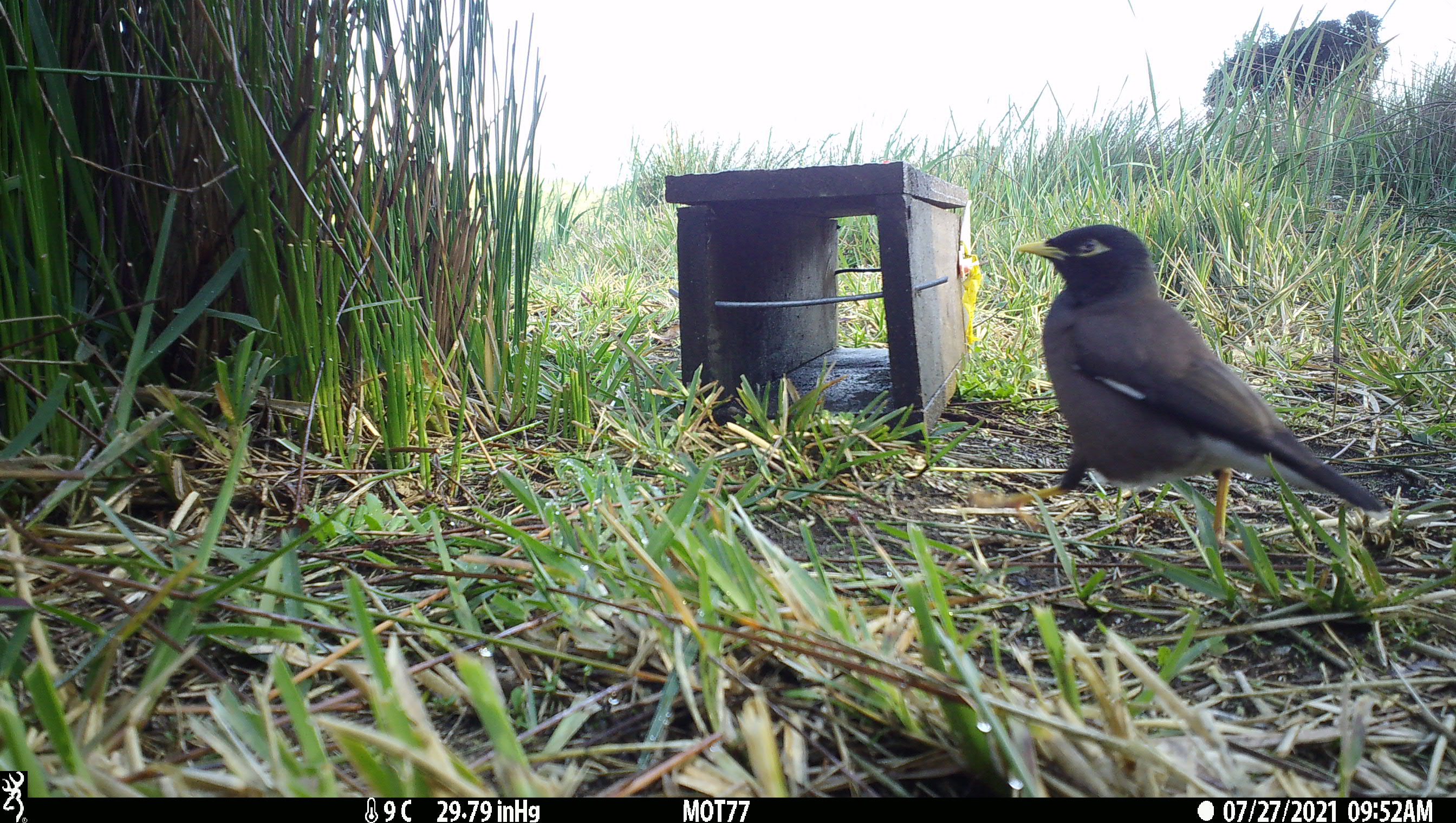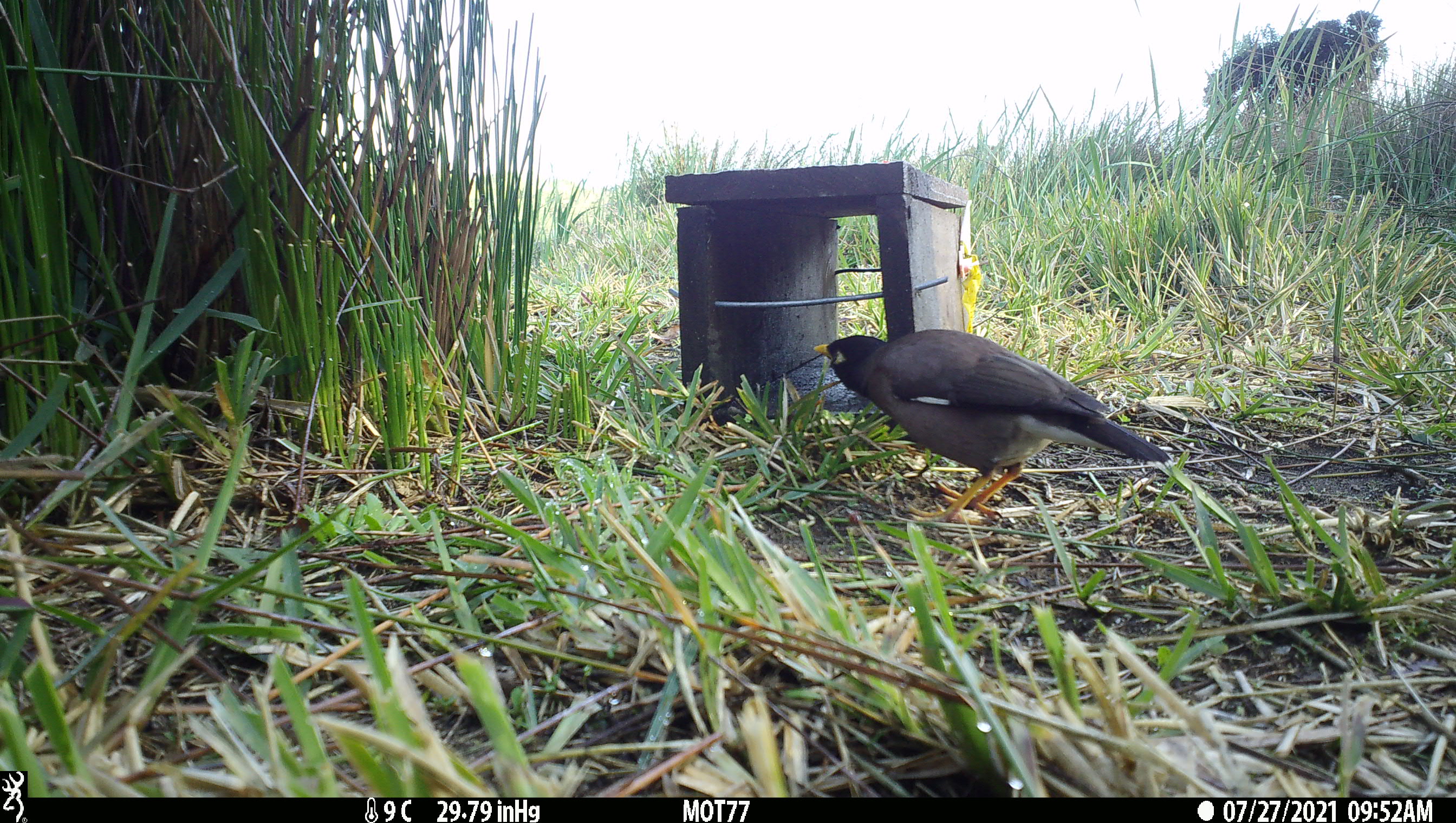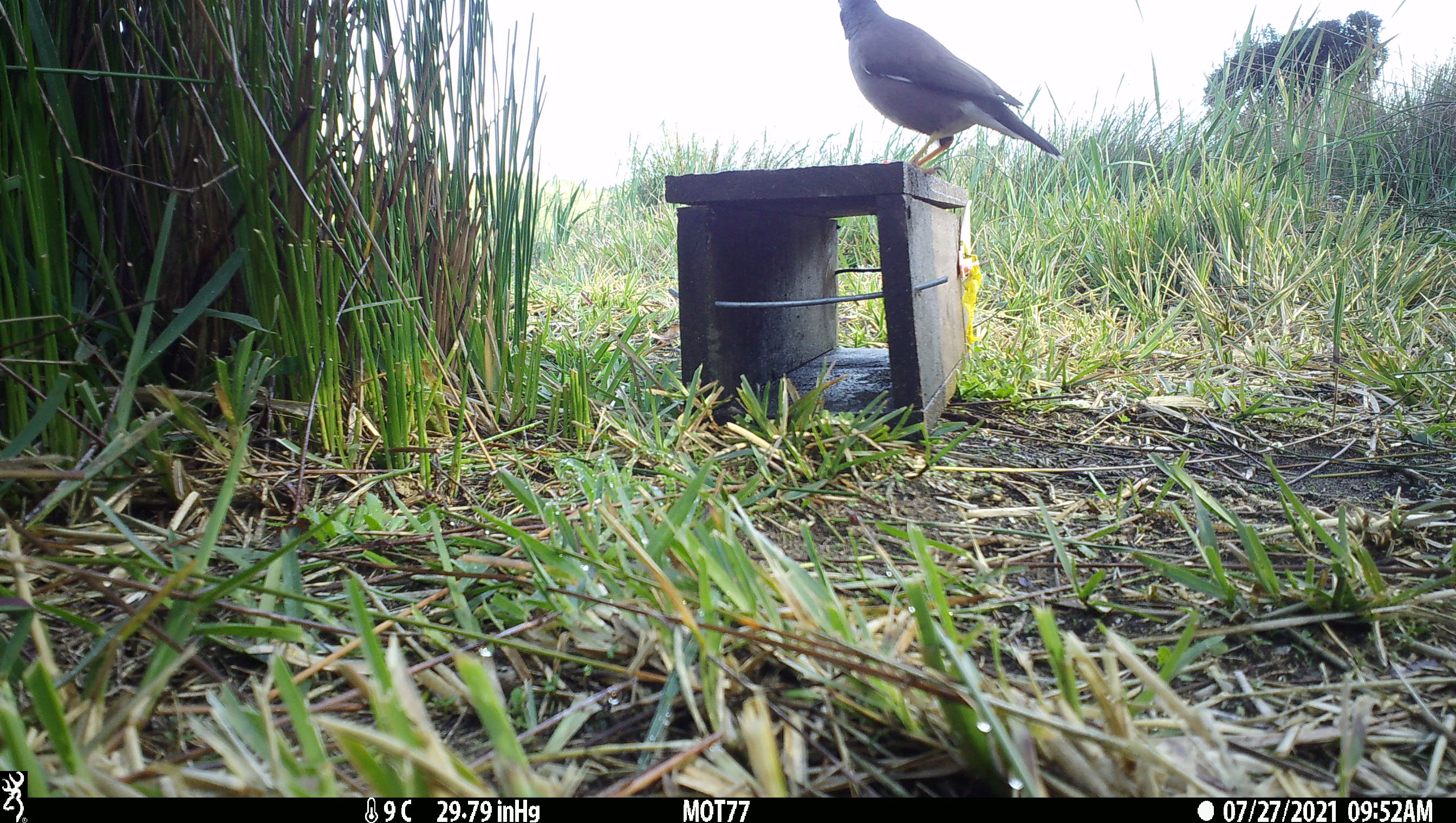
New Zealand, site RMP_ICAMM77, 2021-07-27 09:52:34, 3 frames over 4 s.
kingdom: Animalia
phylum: Chordata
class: Aves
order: Passeriformes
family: Sturnidae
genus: Acridotheres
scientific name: Acridotheres tristis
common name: common myna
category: myna